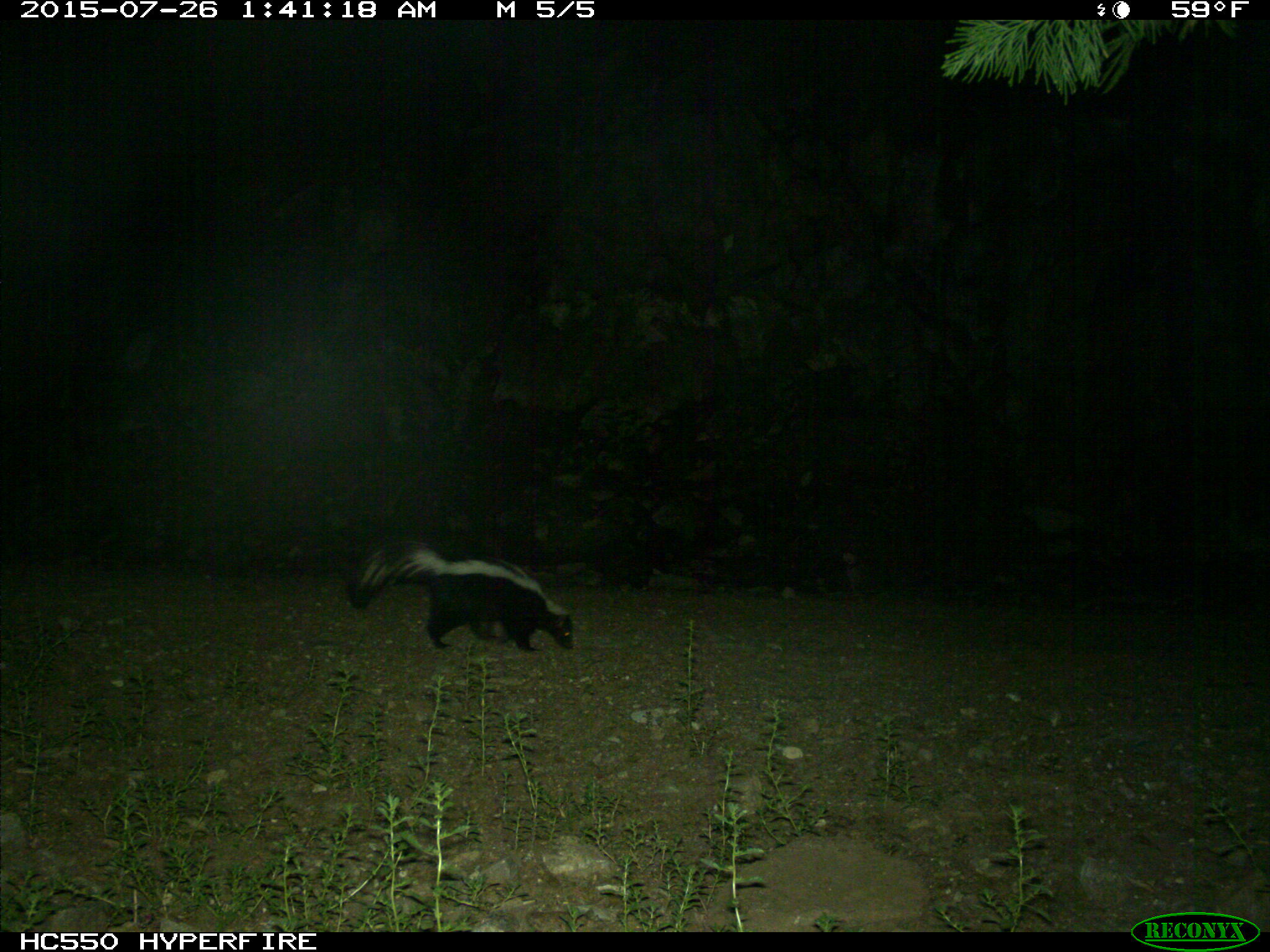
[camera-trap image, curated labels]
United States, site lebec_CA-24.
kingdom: Animalia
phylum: Chordata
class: Mammalia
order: Carnivora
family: Mephitidae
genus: Mephitis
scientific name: Mephitis mephitis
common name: striped skunk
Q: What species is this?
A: Mephitis mephitis (striped skunk).